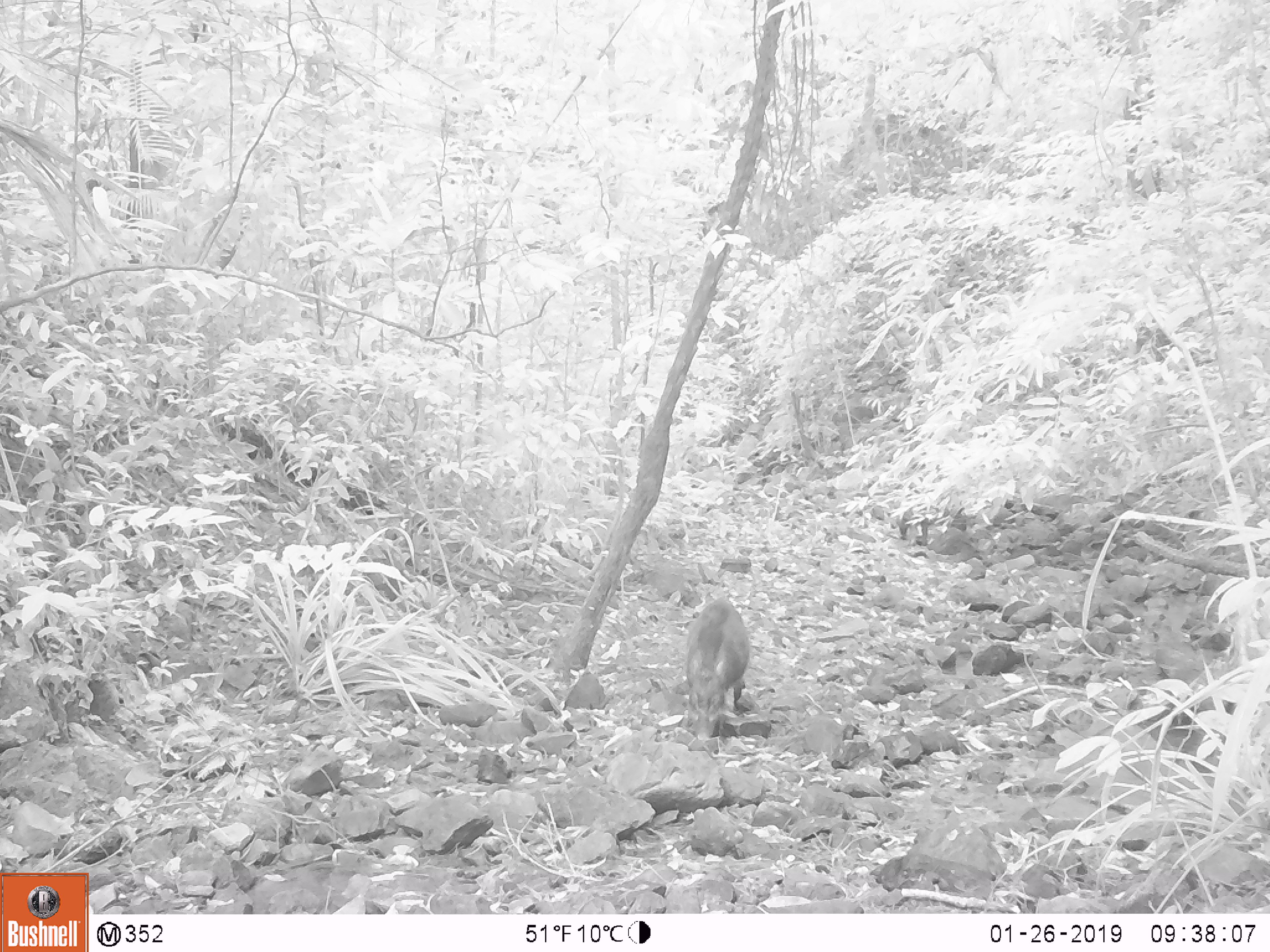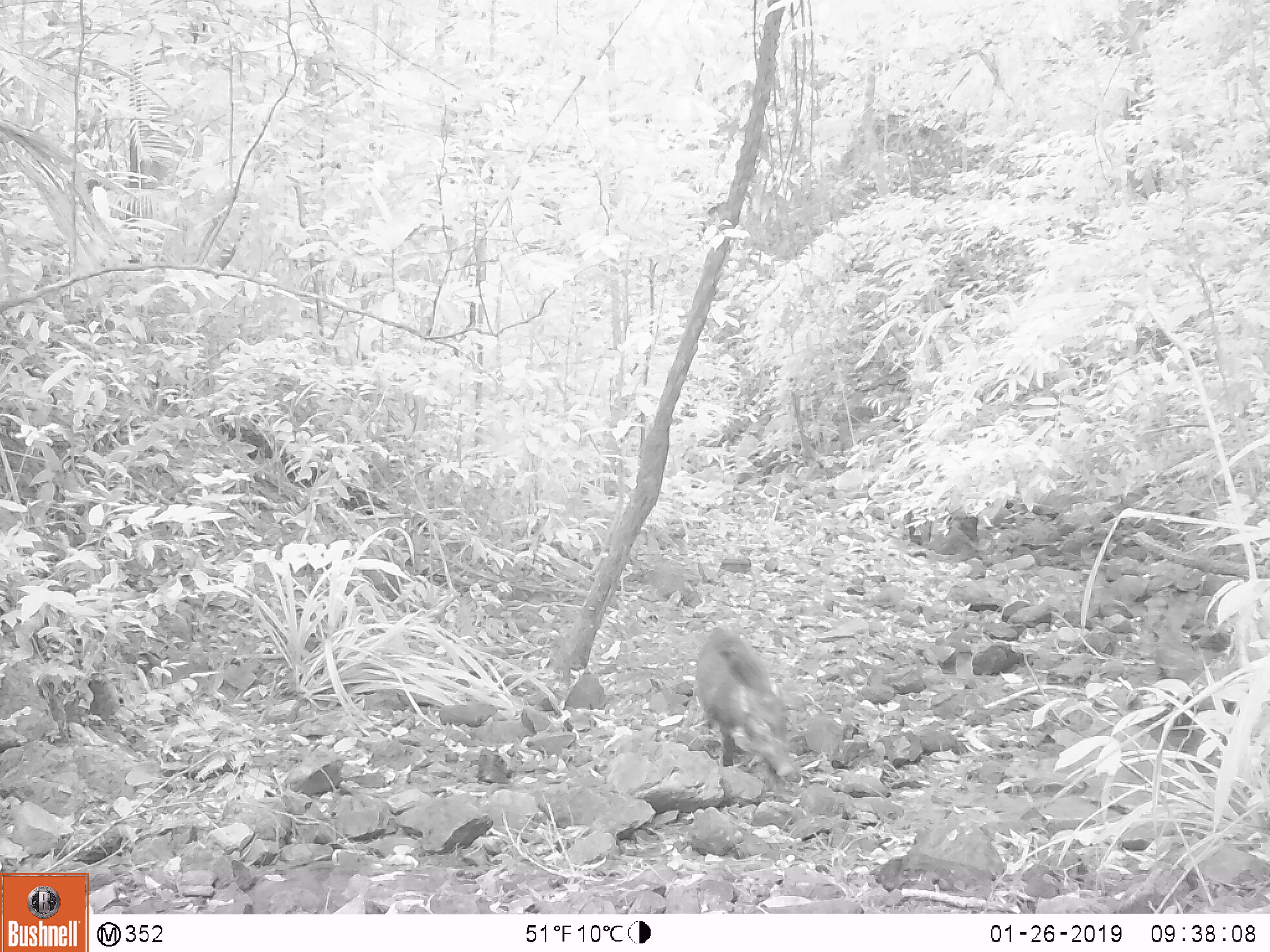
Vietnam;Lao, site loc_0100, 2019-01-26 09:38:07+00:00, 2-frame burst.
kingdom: Animalia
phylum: Chordata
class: Mammalia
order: Artiodactyla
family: Suidae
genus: Sus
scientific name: Sus scrofa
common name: eurasian wild pig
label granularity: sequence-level